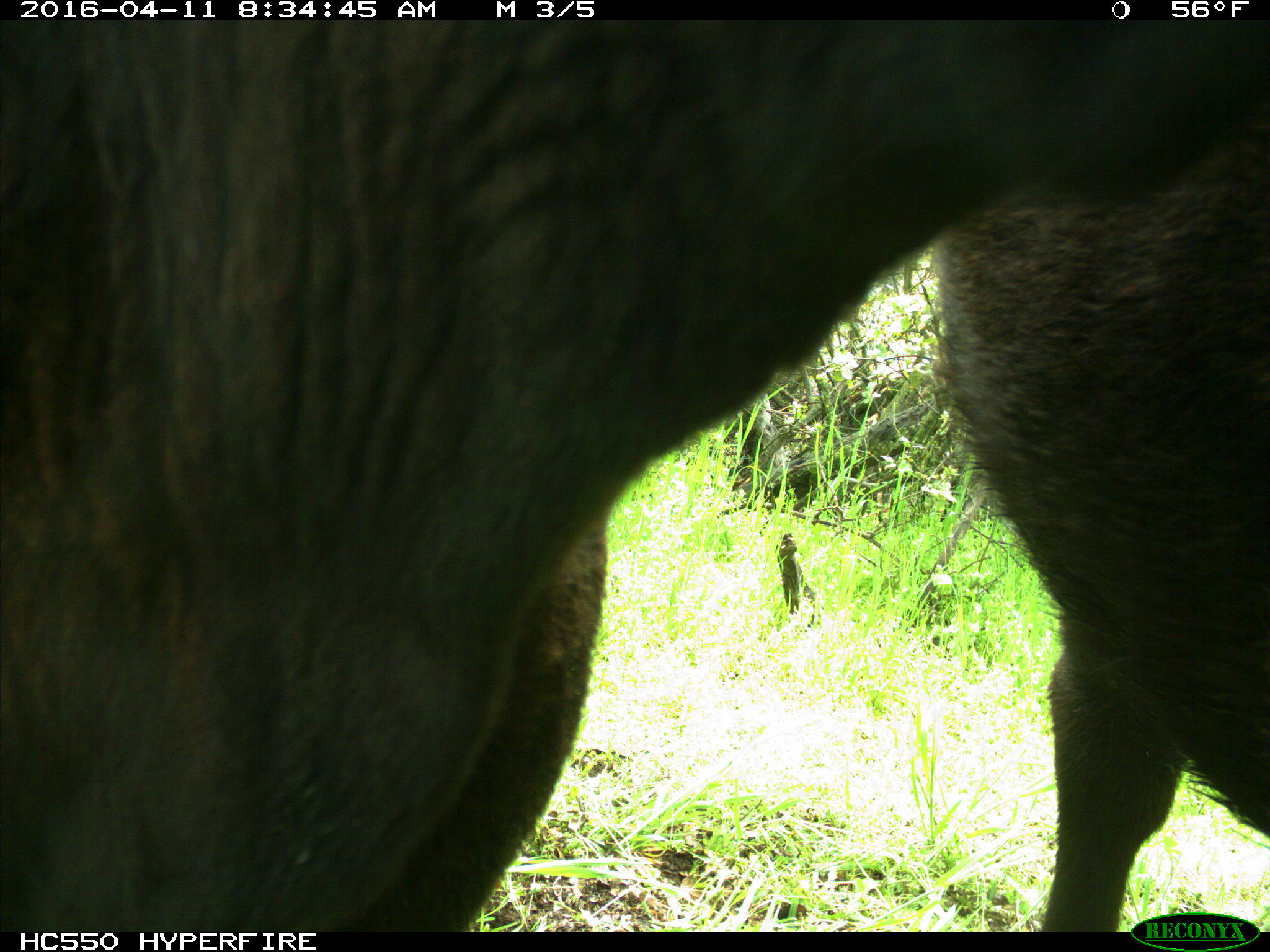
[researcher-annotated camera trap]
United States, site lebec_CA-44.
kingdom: Animalia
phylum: Chordata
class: Mammalia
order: Artiodactyla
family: Bovidae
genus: Bos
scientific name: Bos taurus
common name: domestic cow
Bos taurus (domestic cow).